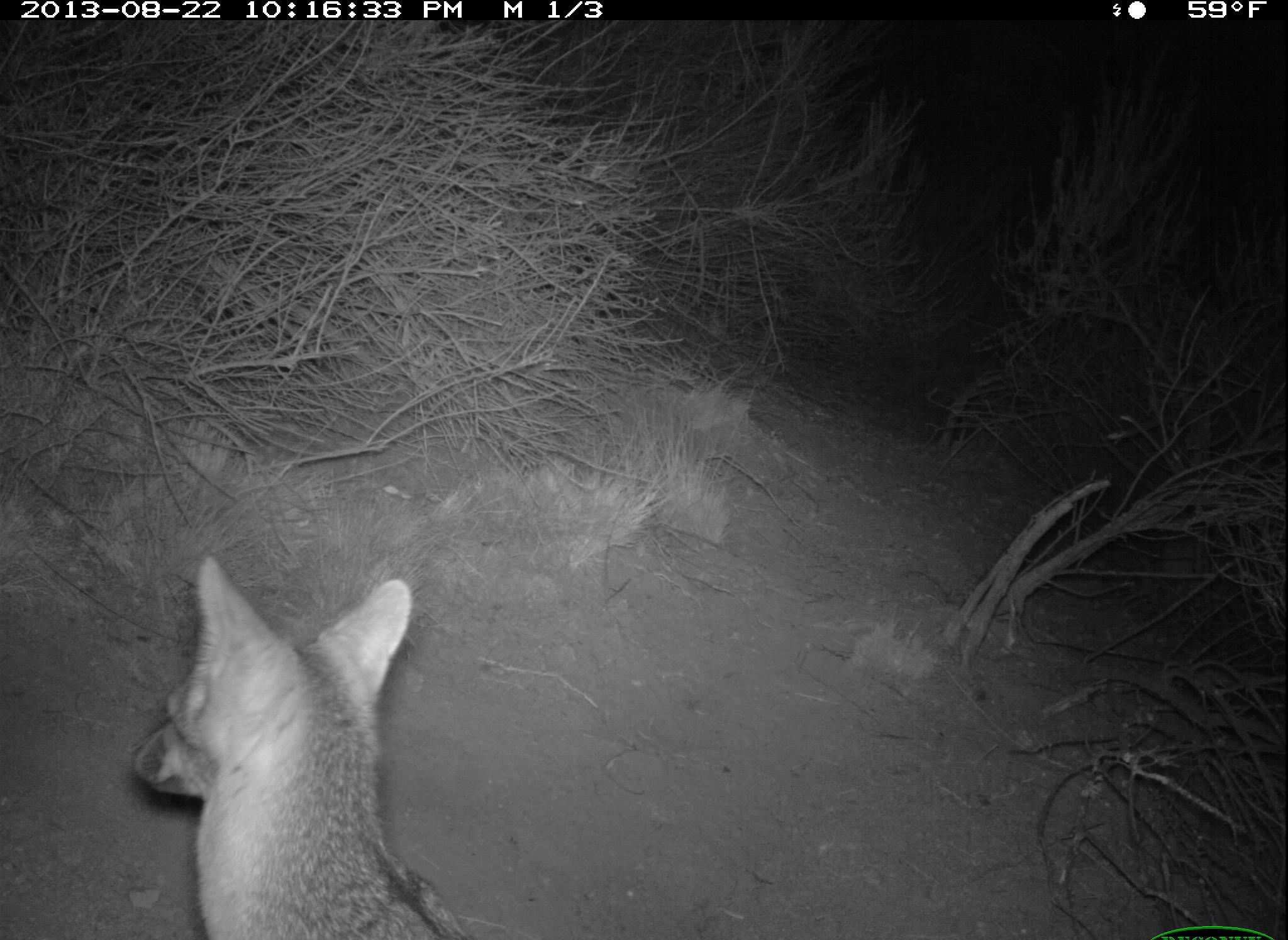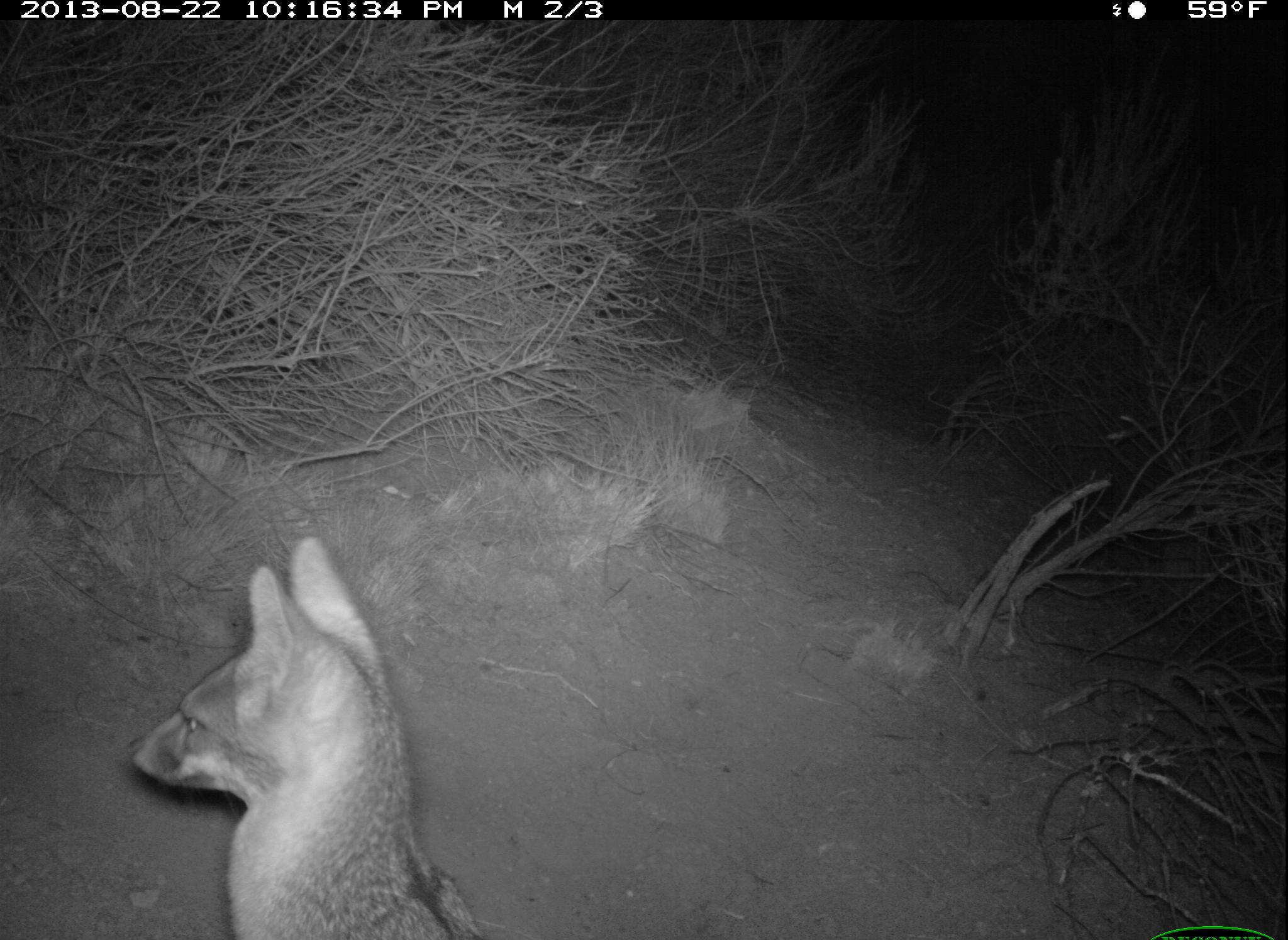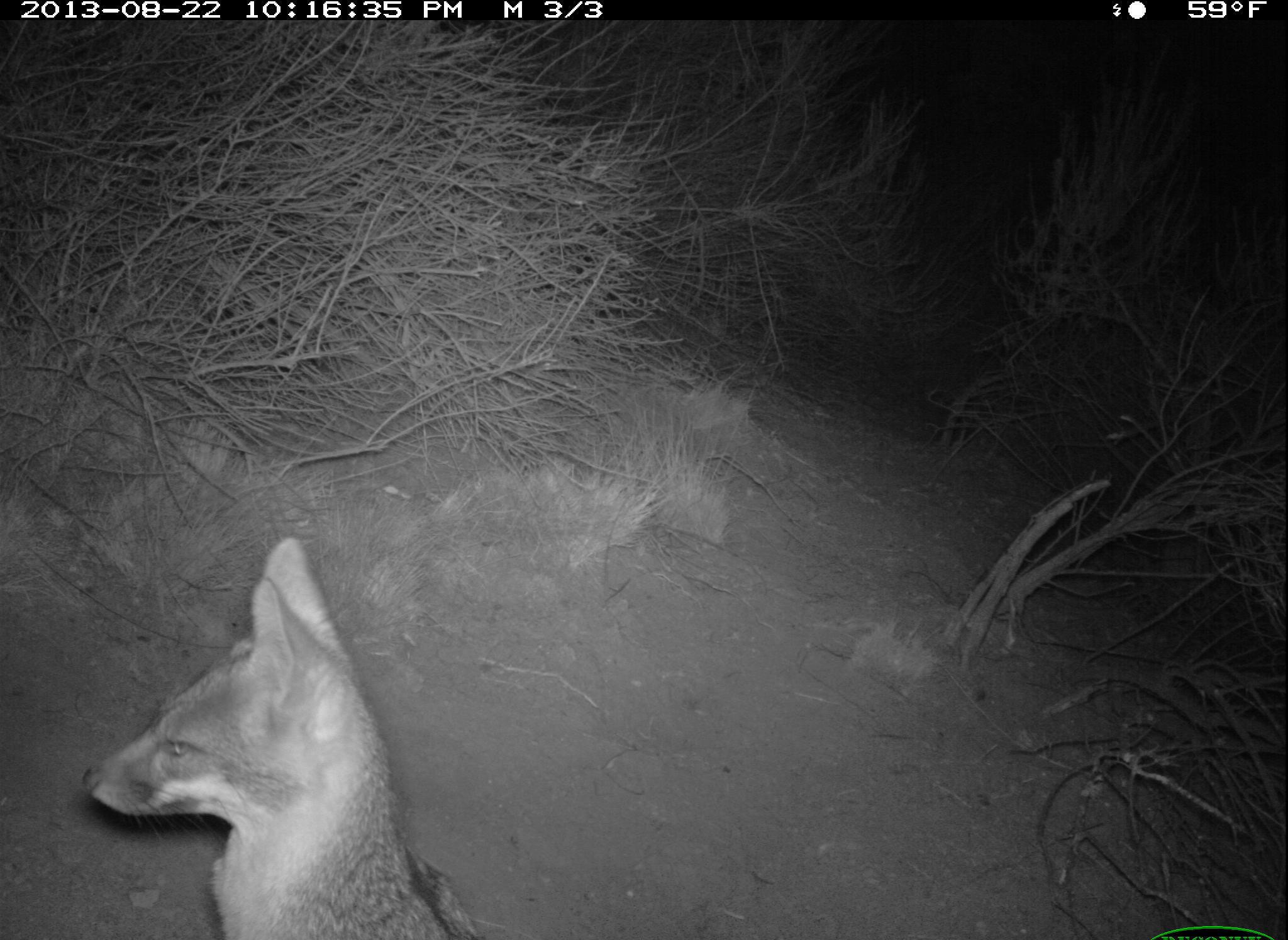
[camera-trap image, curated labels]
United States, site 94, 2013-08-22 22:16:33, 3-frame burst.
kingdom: Animalia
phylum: Chordata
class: Mammalia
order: Carnivora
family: Canidae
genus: Urocyon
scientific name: Urocyon cinereoargenteus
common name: gray fox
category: fox